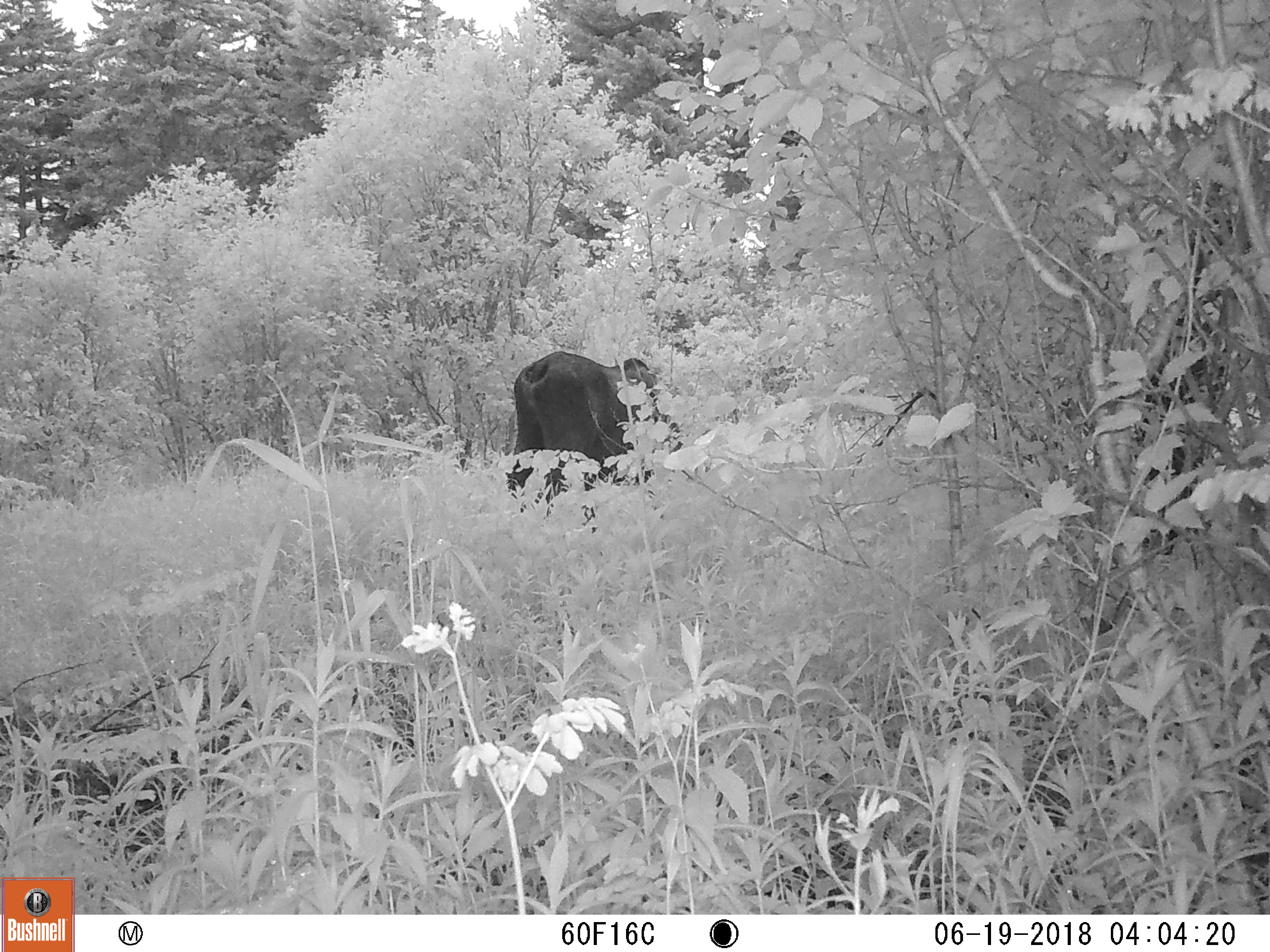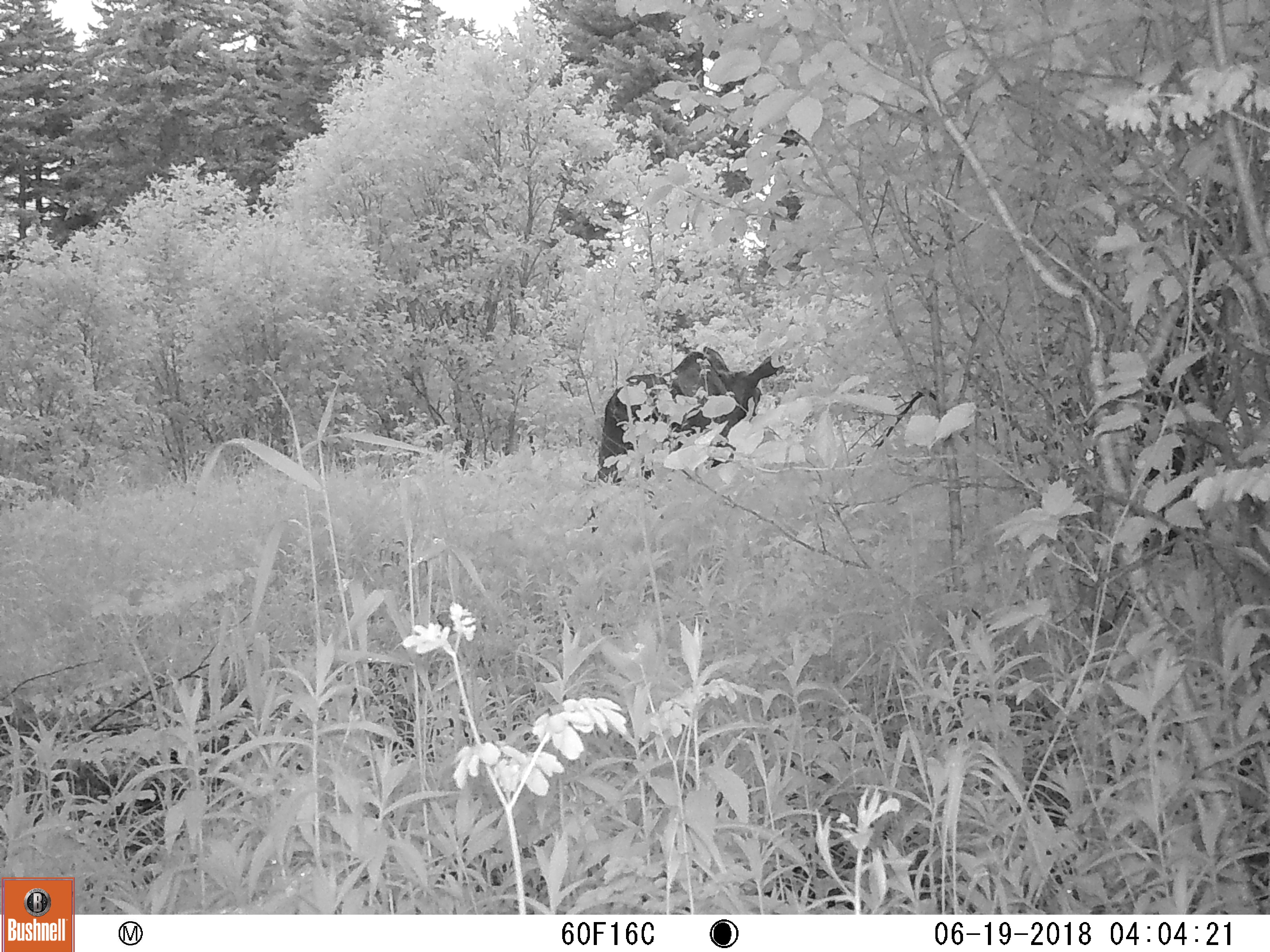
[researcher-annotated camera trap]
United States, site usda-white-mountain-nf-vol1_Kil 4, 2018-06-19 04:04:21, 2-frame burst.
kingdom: Animalia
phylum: Chordata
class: Mammalia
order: Artiodactyla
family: Cervidae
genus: Alces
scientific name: Alces alces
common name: moose